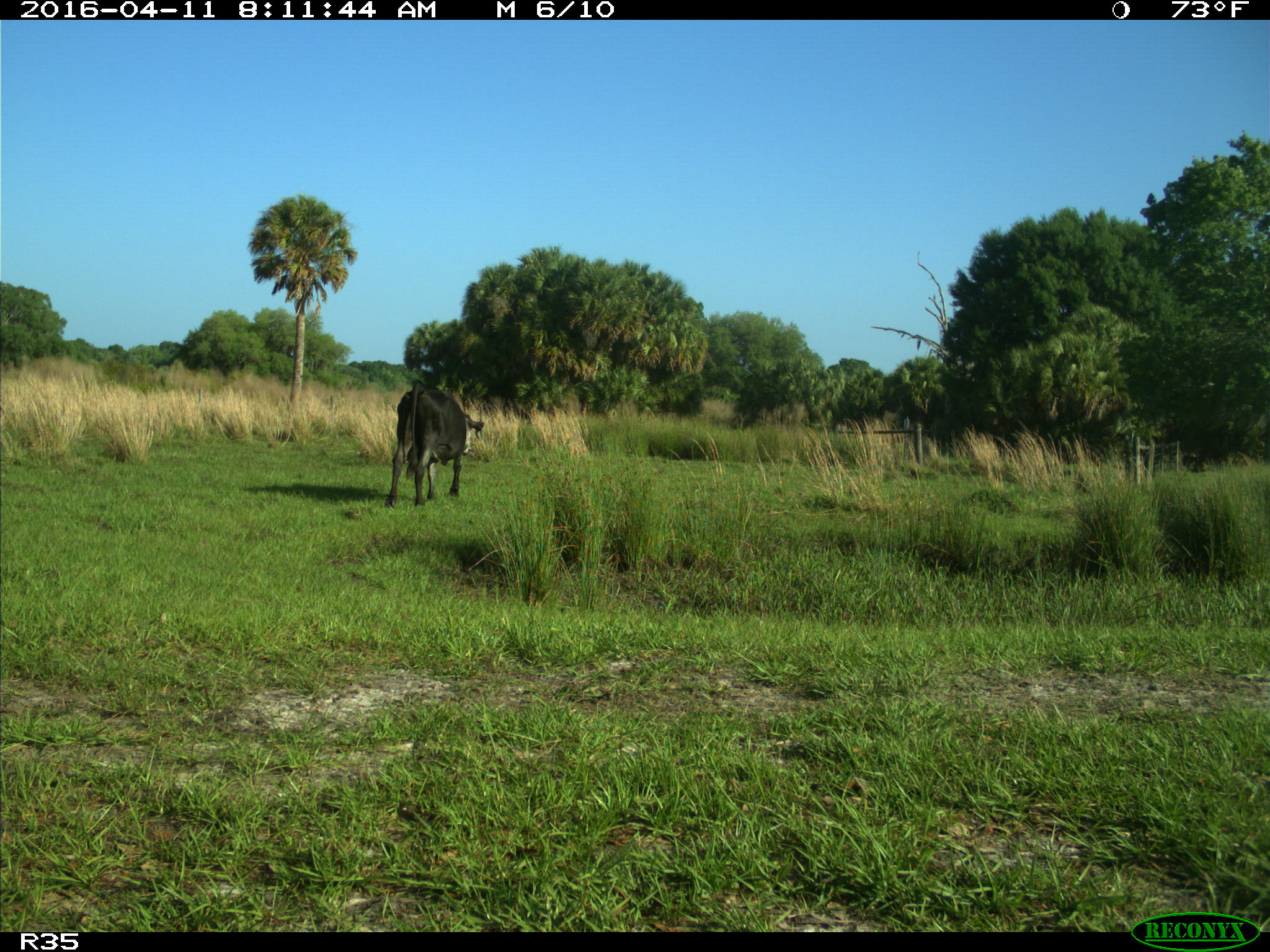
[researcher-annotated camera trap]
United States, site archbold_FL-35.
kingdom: Animalia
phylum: Chordata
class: Mammalia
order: Artiodactyla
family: Bovidae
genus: Bos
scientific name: Bos taurus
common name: domestic cow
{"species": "Bos taurus (domestic cow)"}